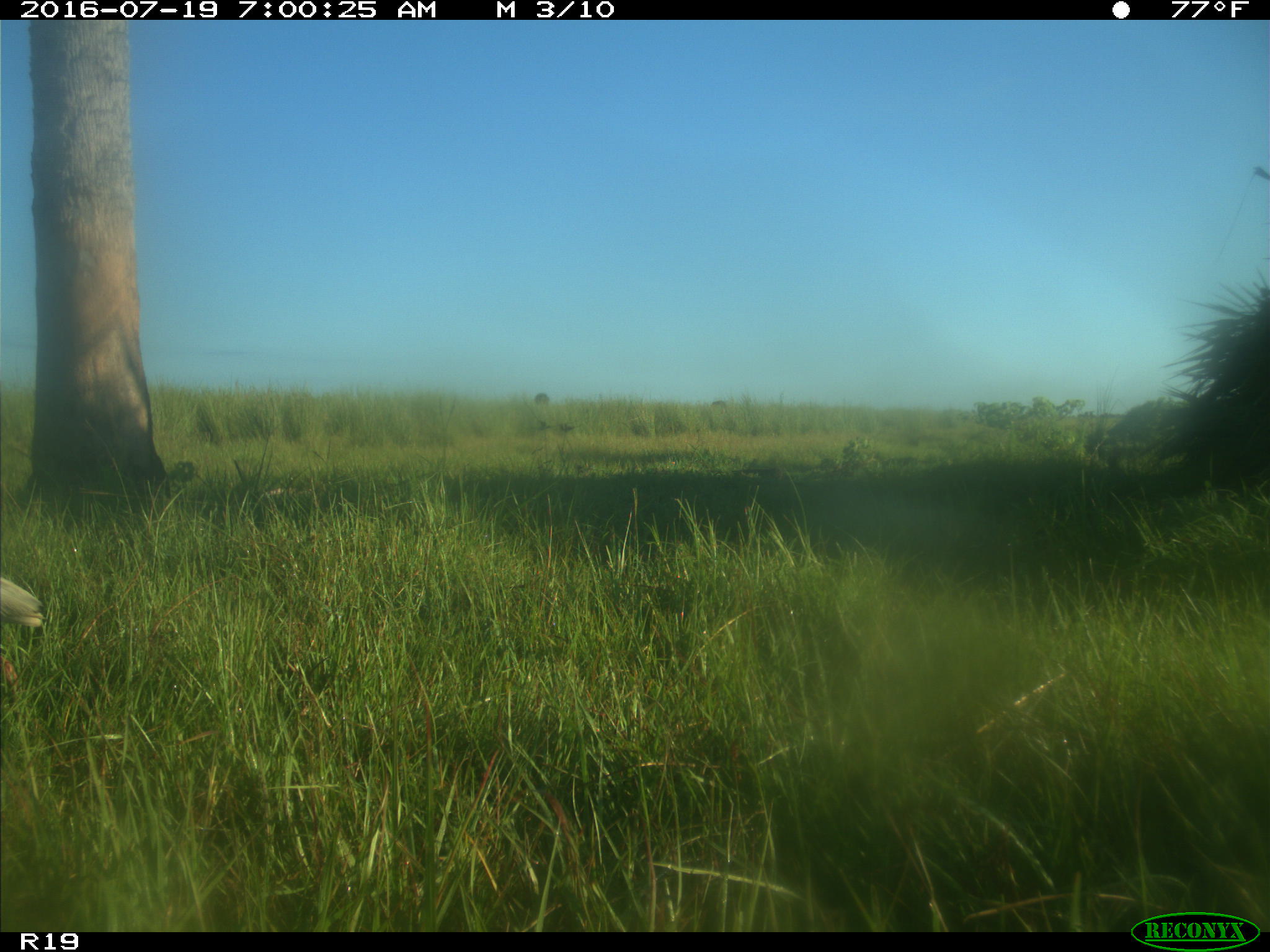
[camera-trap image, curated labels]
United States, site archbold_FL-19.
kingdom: Animalia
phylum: Chordata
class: Aves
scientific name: Aves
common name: birds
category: unidentified bird